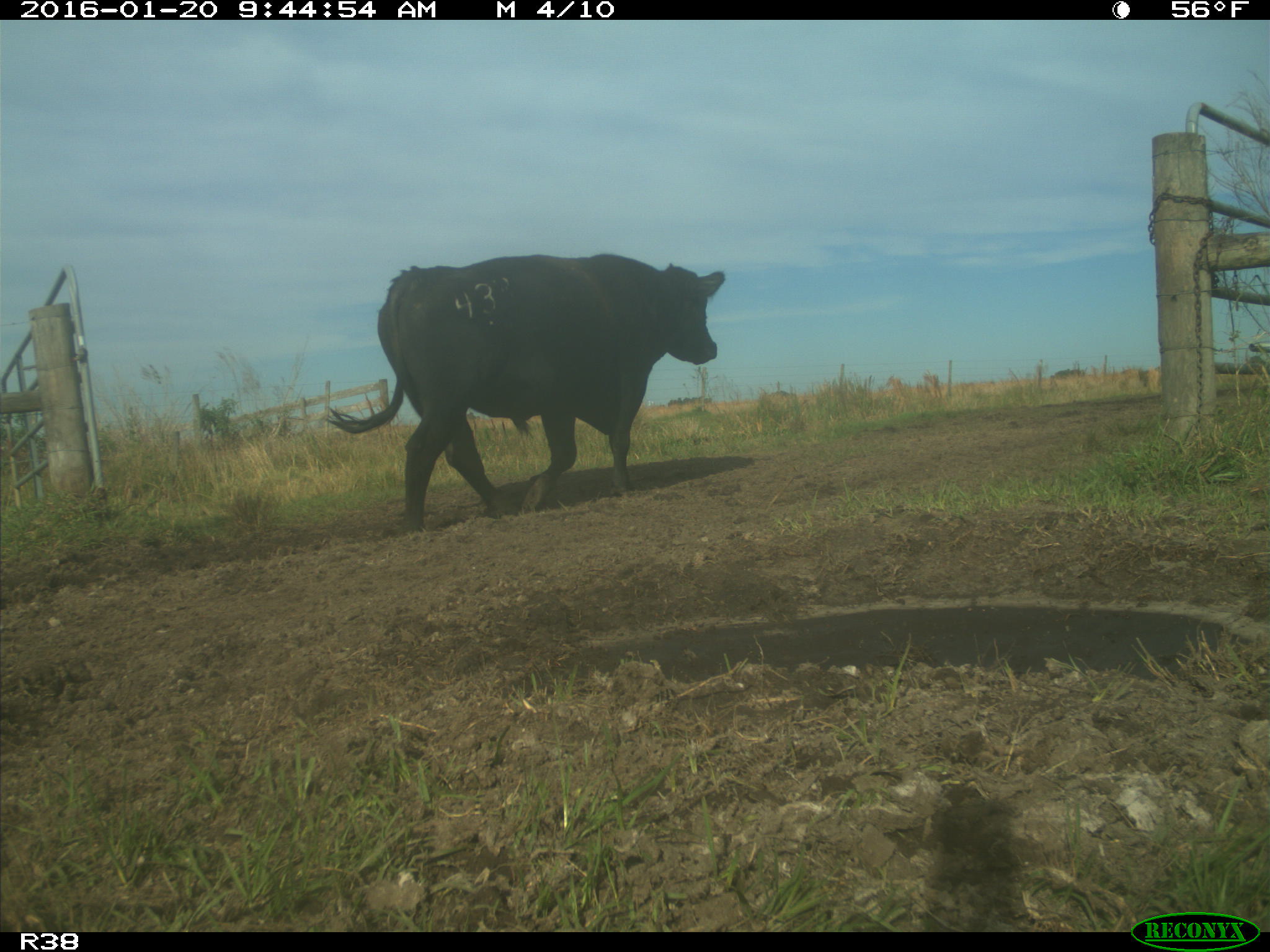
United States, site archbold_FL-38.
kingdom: Animalia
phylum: Chordata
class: Mammalia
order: Artiodactyla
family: Bovidae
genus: Bos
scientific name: Bos taurus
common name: domestic cow